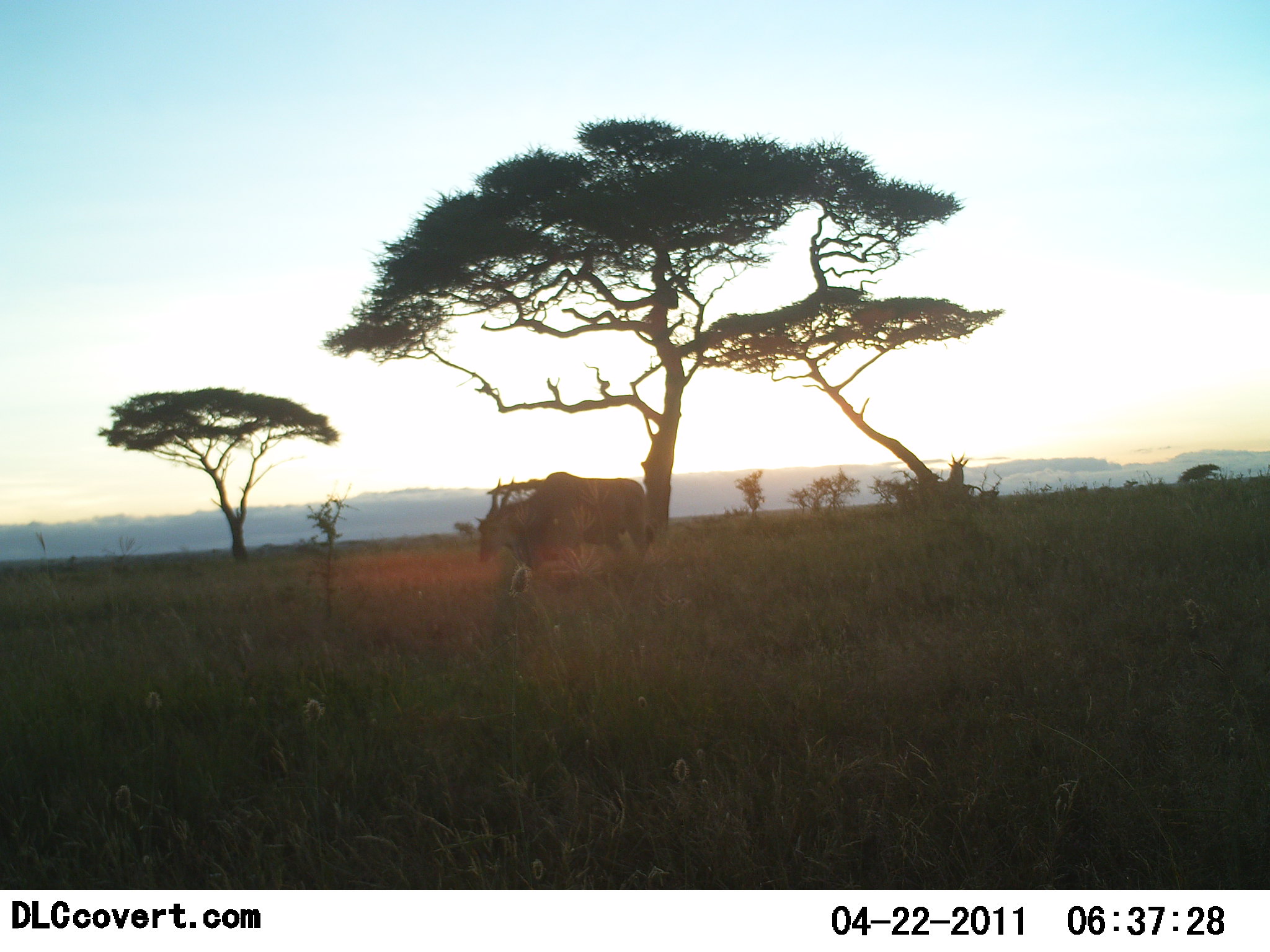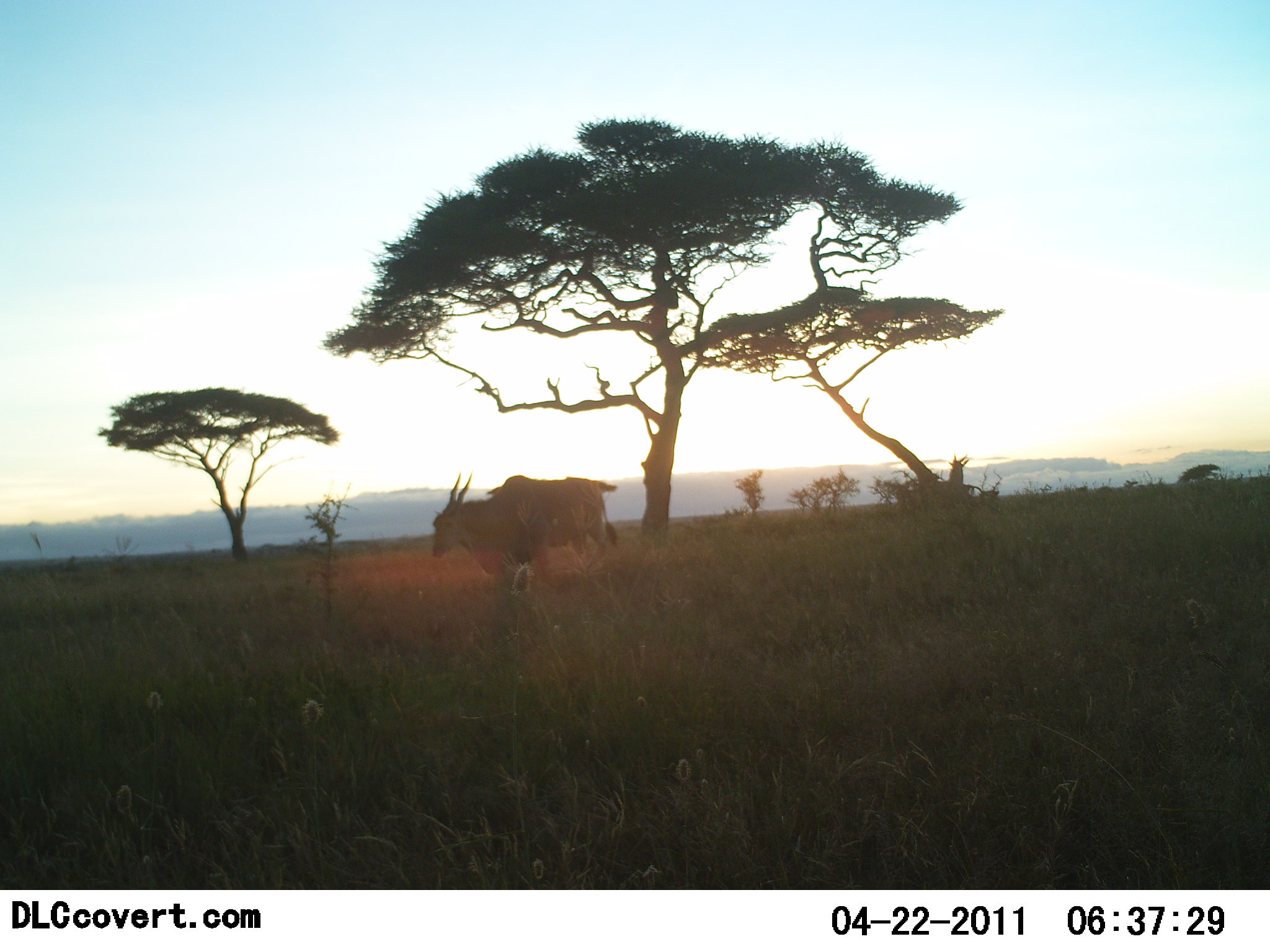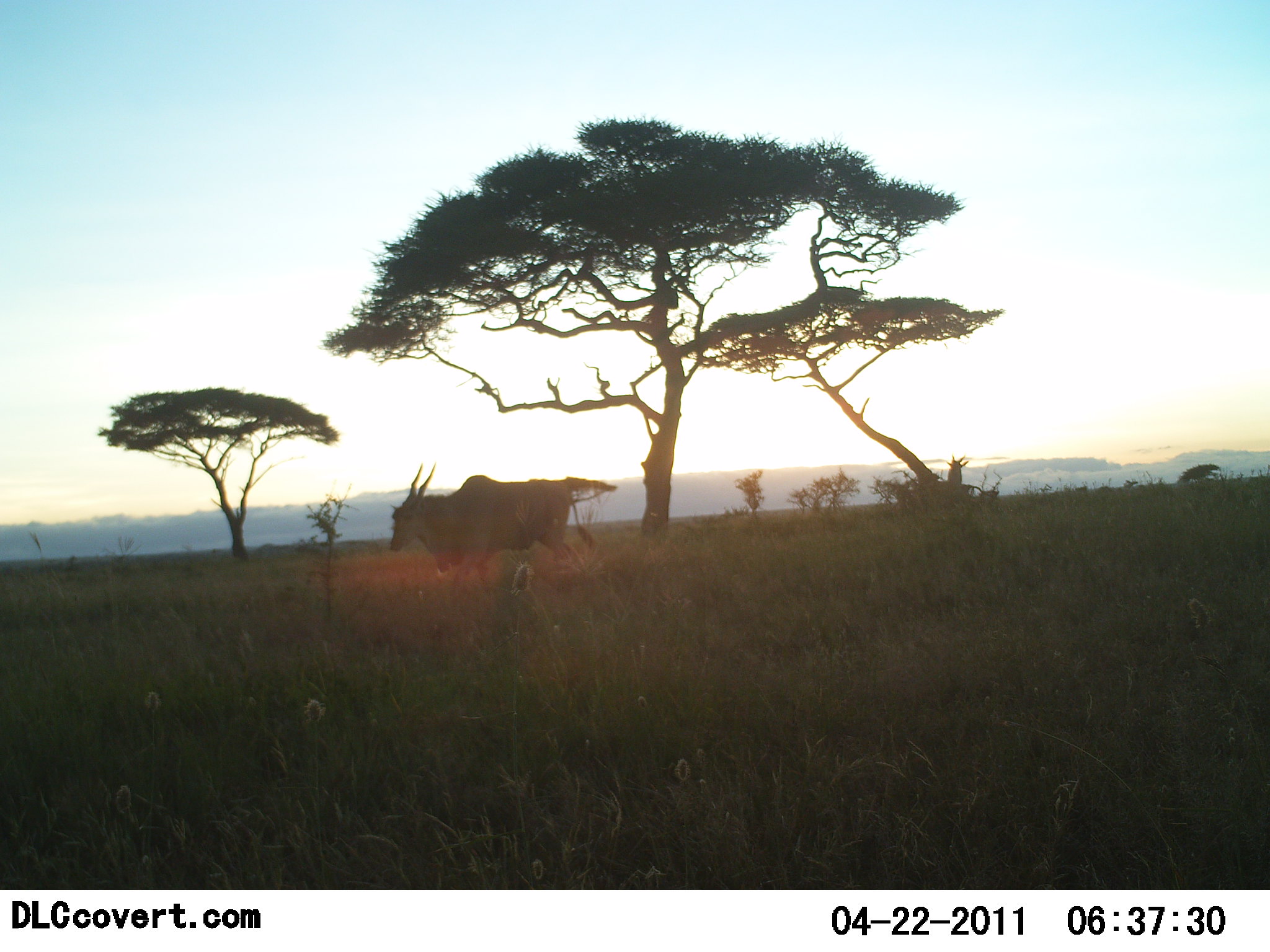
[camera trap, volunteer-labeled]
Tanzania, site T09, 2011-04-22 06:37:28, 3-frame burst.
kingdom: Animalia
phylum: Chordata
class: Mammalia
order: Artiodactyla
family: Bovidae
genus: Tragelaphus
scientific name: Tragelaphus oryx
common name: eland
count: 1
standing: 15%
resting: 0%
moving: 92%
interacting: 8%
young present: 0%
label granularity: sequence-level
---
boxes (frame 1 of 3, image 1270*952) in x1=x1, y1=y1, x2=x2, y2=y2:
animal: x1=474, y1=470, x2=656, y2=584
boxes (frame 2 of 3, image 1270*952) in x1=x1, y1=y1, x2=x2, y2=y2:
animal: x1=430, y1=471, x2=619, y2=589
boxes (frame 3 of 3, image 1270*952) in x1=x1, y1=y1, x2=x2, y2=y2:
animal: x1=388, y1=462, x2=597, y2=605